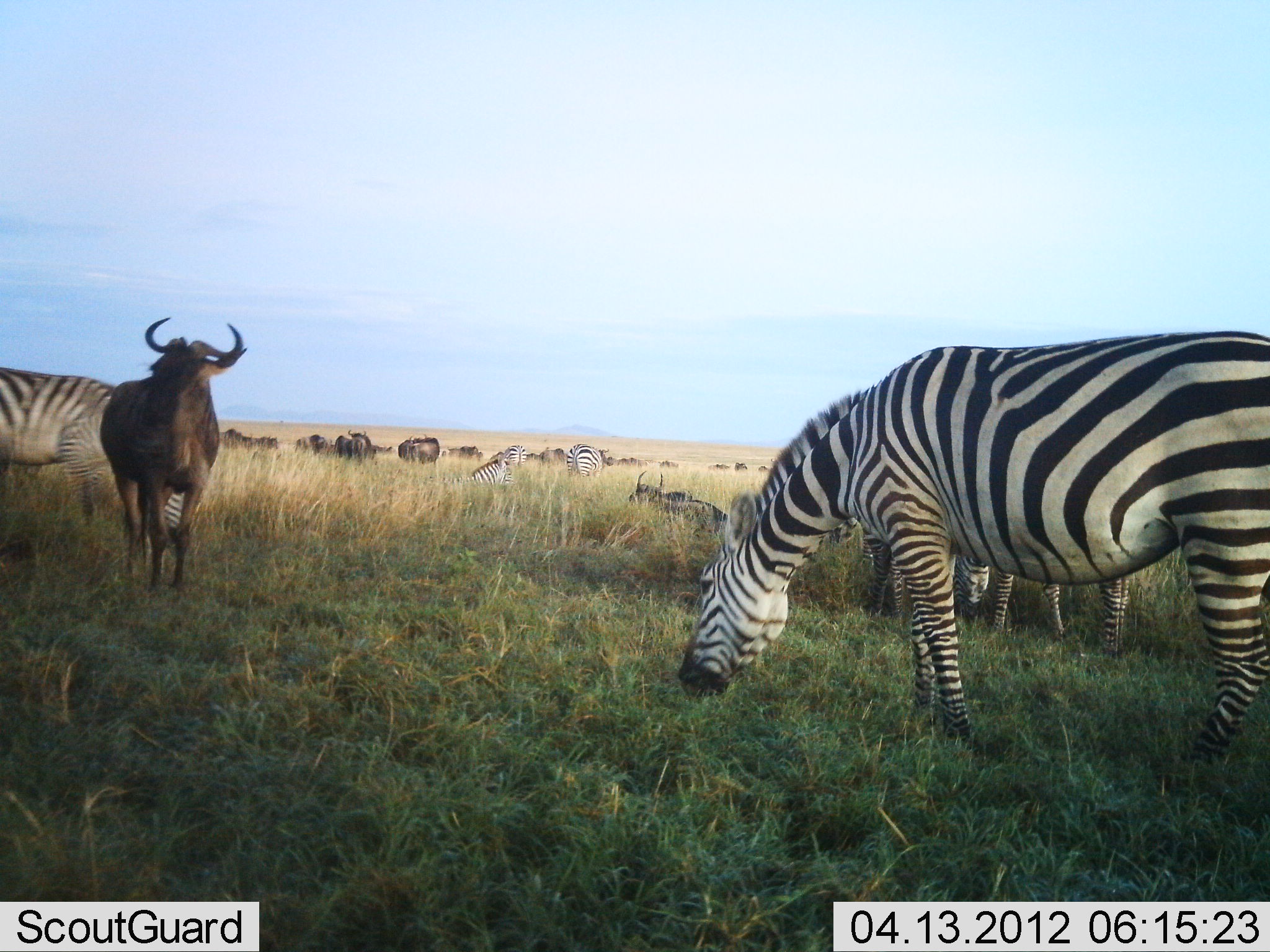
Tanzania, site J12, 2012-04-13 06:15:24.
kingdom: Animalia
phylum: Chordata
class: Mammalia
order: Artiodactyla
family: Bovidae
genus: Connochaetes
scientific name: Connochaetes taurinus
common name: blue wildebeest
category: wildebeest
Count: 11-50.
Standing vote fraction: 100%.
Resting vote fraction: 19%.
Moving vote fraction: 25%.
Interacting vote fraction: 0%.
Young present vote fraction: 0%.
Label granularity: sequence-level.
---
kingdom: Animalia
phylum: Chordata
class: Mammalia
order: Perissodactyla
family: Equidae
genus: Equus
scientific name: Equus quagga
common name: plains zebra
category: zebra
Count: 6.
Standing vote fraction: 50%.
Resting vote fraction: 12%.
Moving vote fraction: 19%.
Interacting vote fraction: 0%.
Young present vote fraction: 12%.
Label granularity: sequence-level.